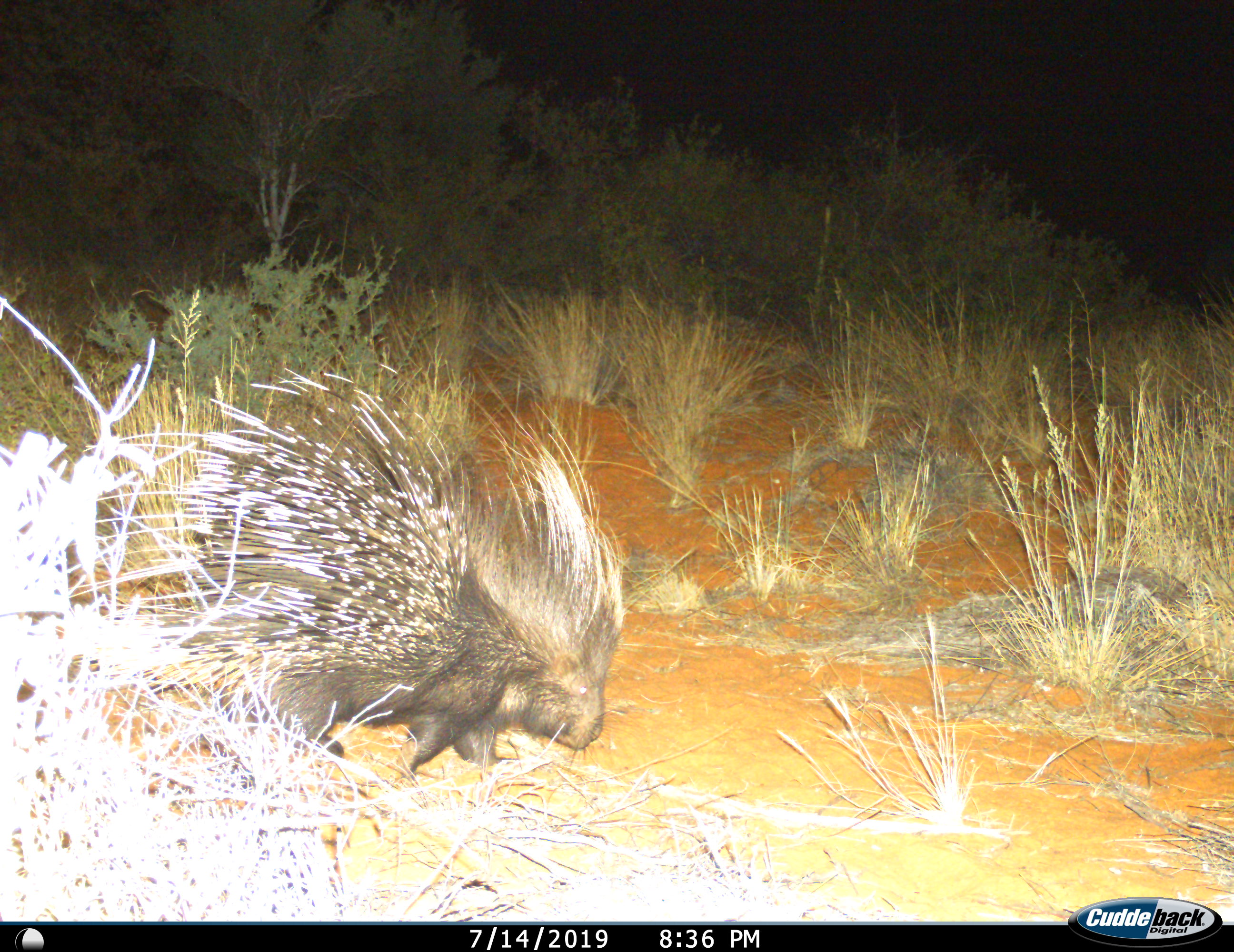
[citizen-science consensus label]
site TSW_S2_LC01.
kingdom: Animalia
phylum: Chordata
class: Mammalia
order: Rodentia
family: Hystricidae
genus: Hystrix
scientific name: Hystrix cristata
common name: crested porcupine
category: porcupine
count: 1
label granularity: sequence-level